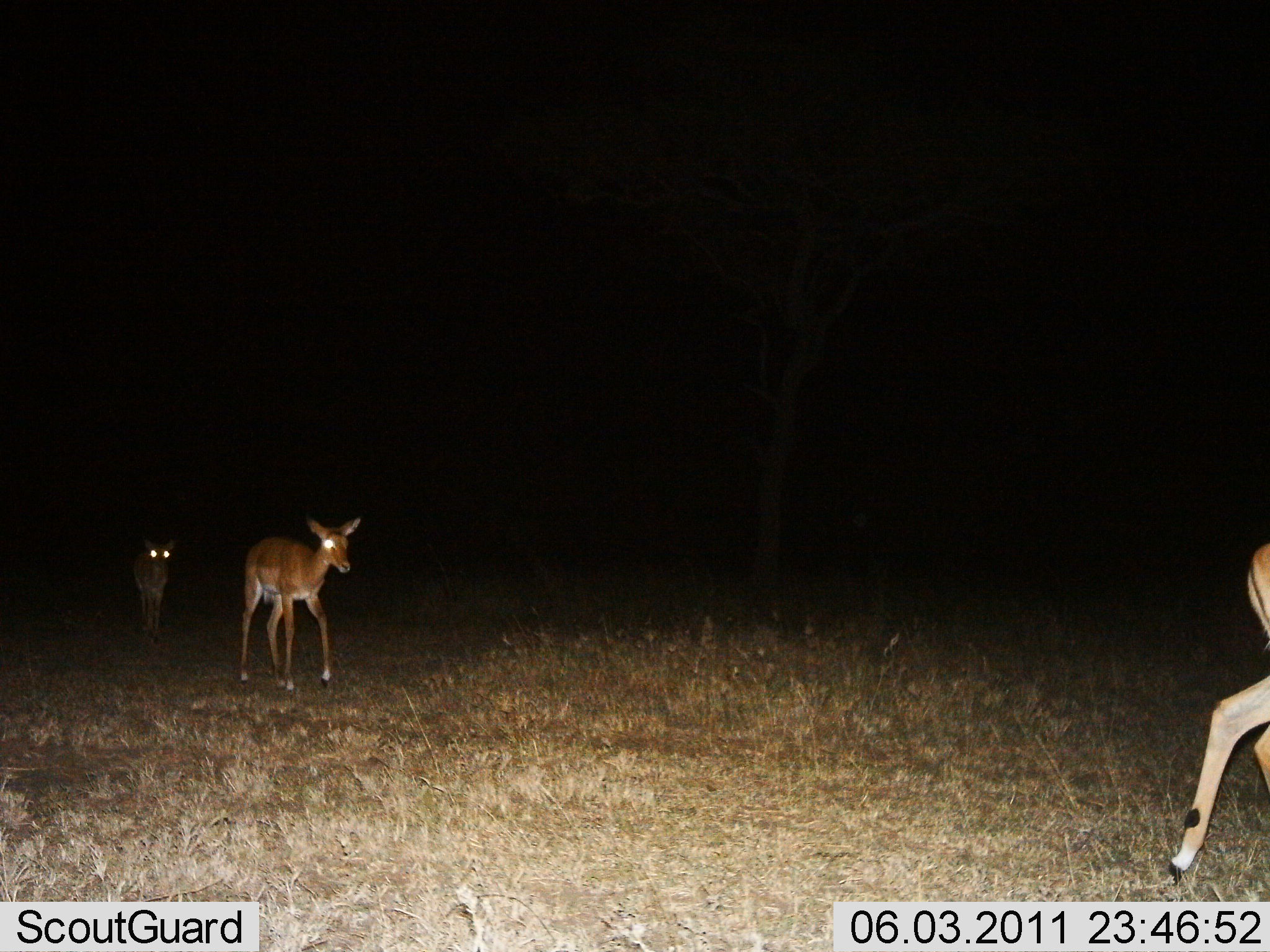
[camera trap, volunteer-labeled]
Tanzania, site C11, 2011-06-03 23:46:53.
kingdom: Animalia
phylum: Chordata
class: Mammalia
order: Artiodactyla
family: Bovidae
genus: Aepyceros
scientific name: Aepyceros melampus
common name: impala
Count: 3.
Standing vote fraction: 0%.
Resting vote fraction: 0%.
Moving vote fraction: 100%.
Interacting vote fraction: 0%.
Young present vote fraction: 22%.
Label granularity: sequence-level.